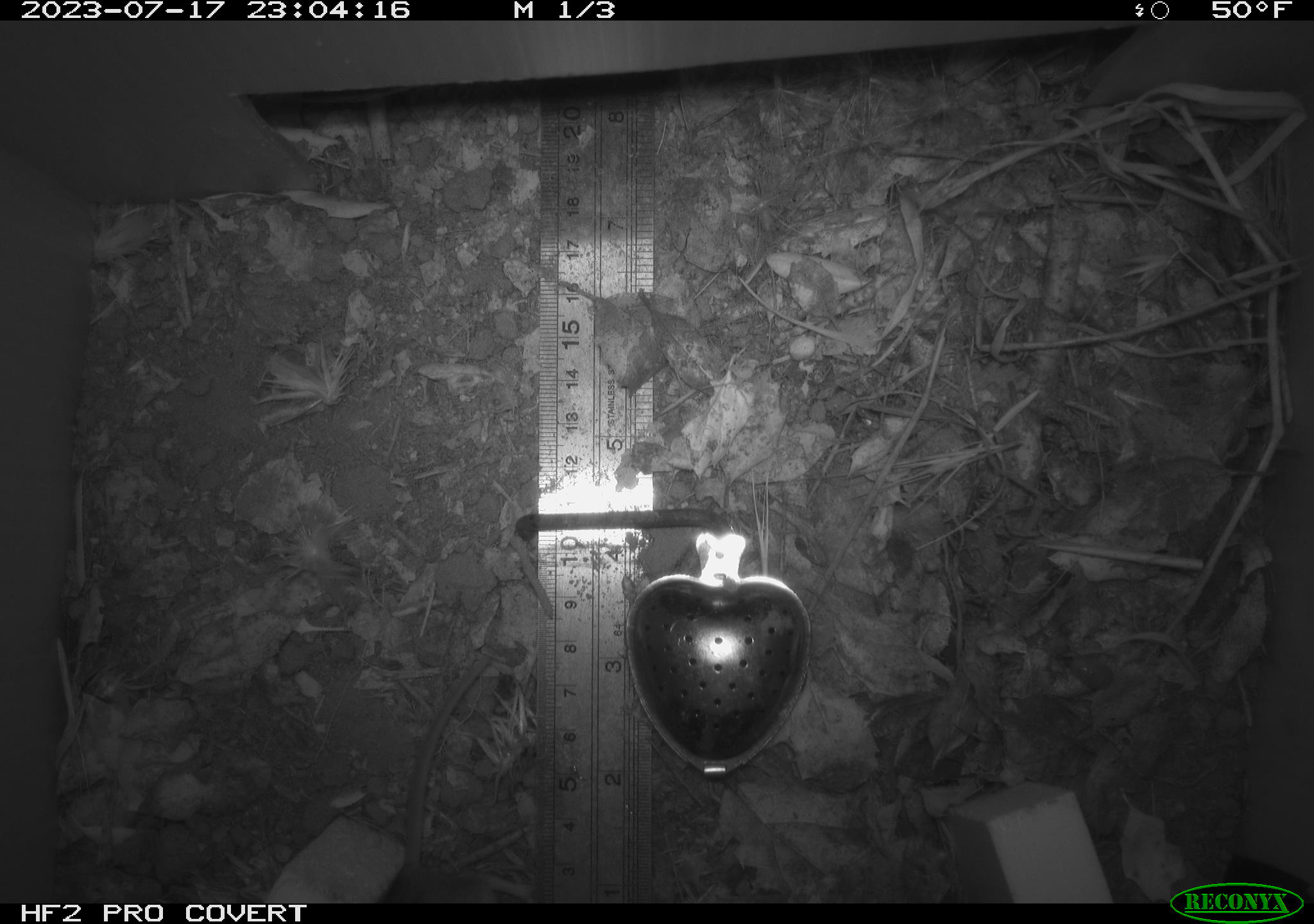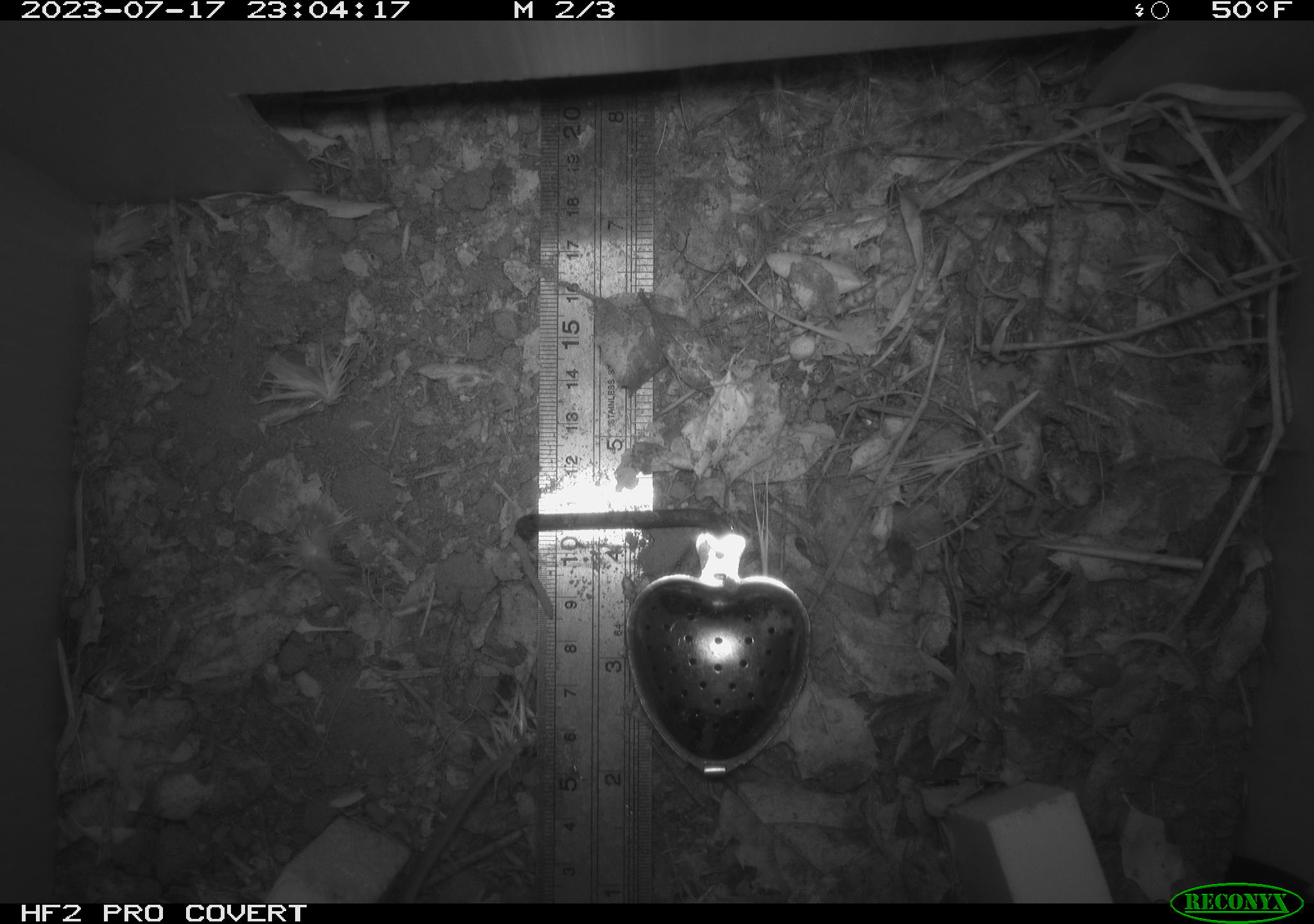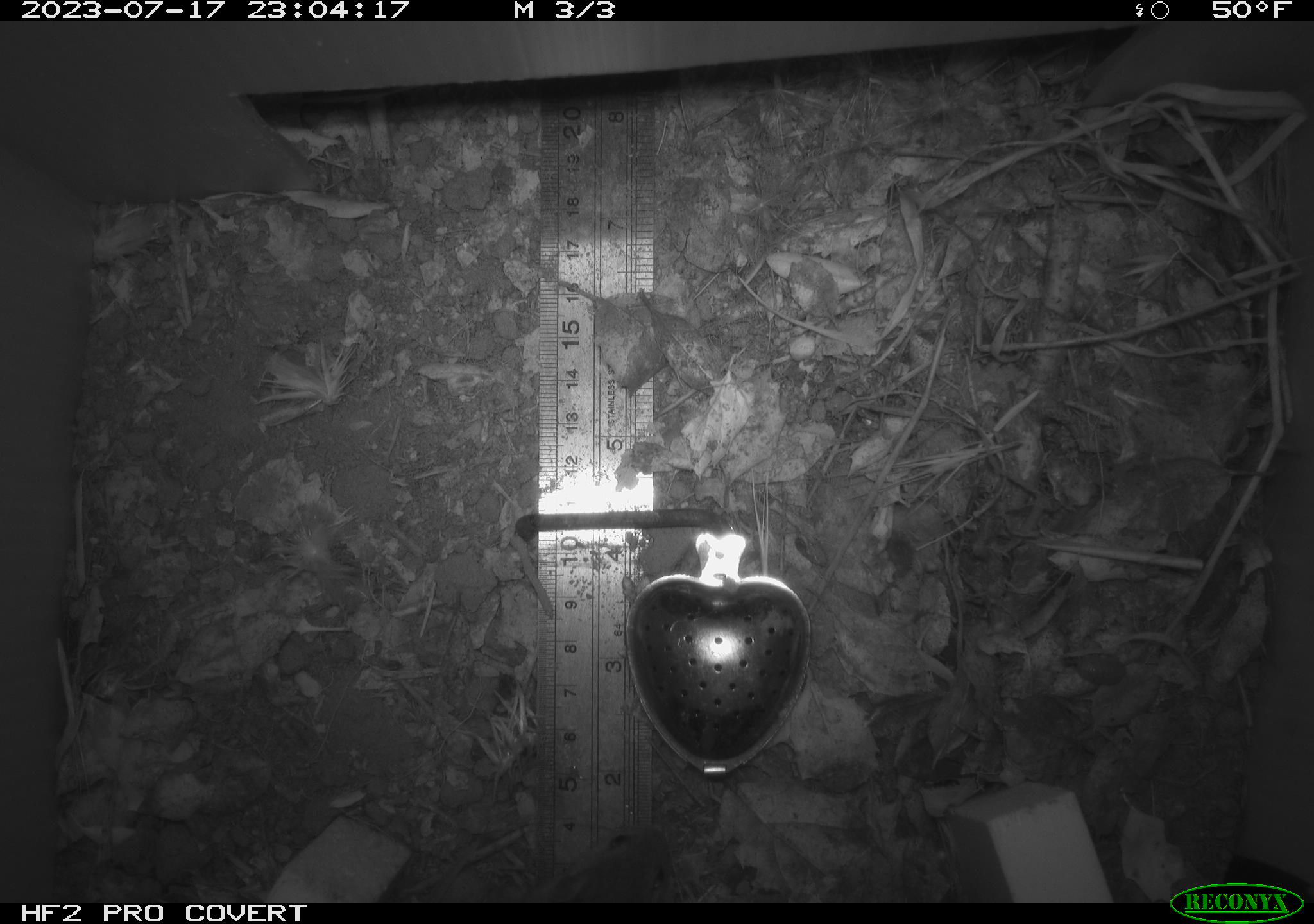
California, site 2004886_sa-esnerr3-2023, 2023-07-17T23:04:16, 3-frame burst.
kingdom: Animalia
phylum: Chordata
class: Mammalia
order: Rodentia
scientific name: Rodentia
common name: mouse species